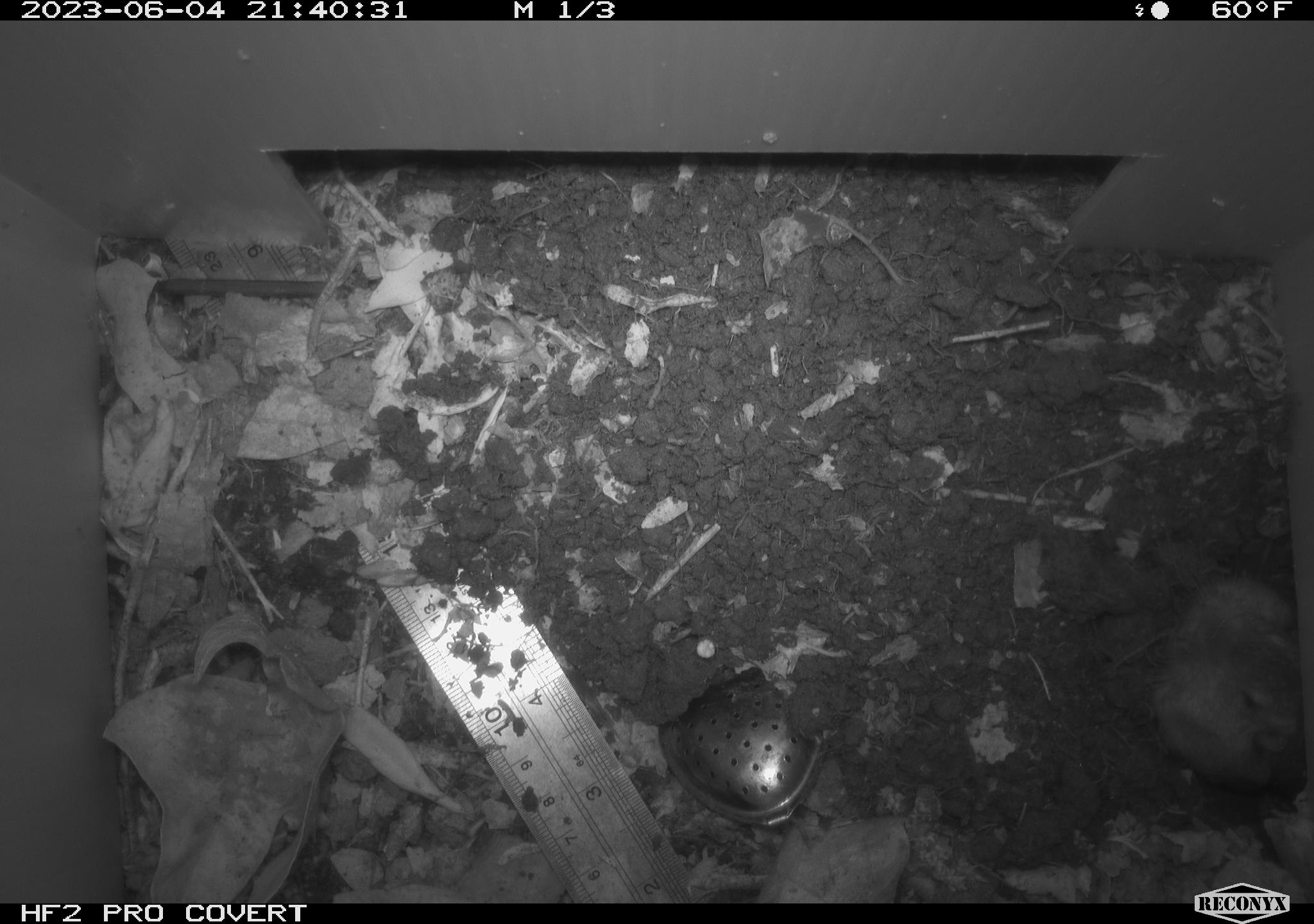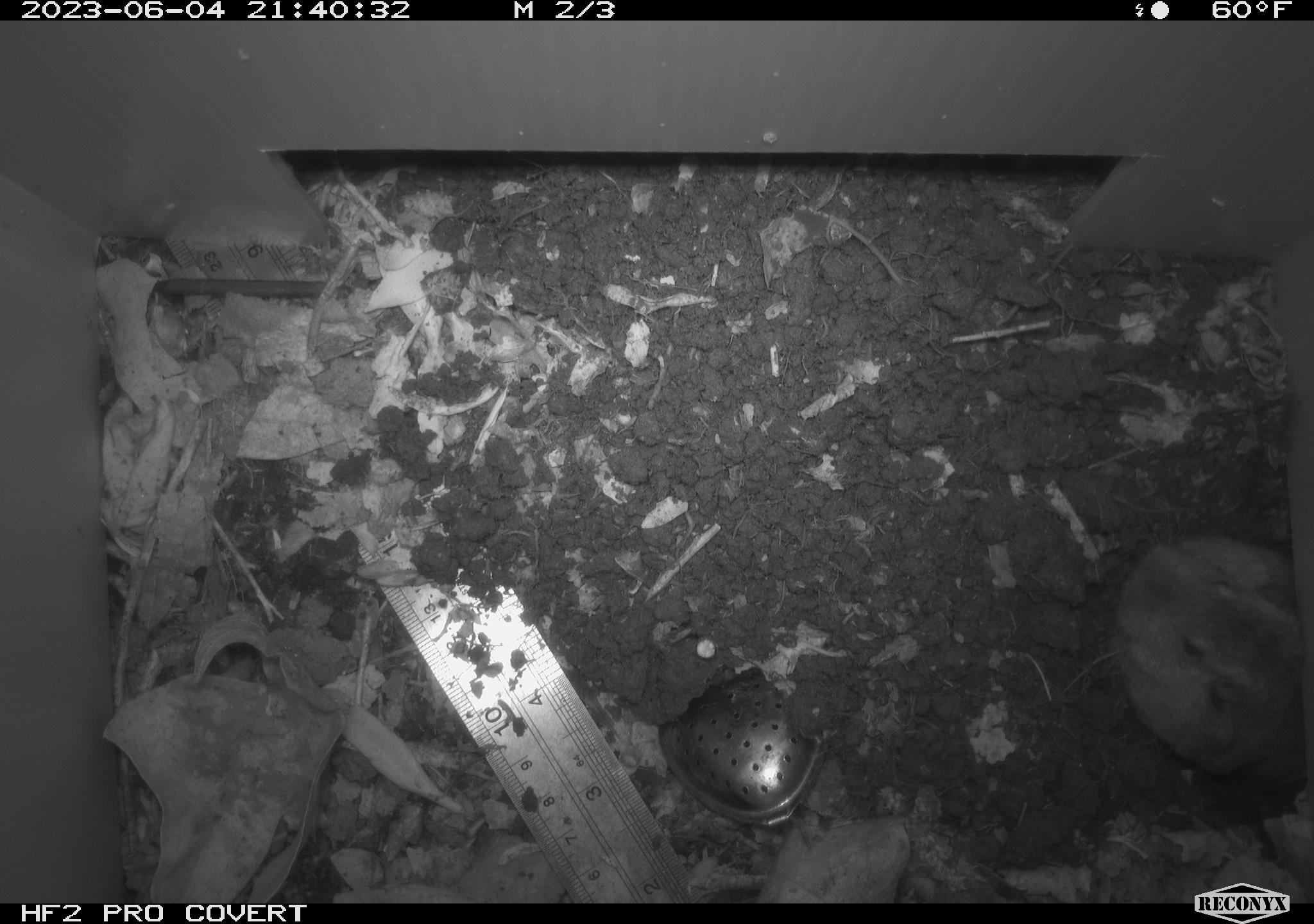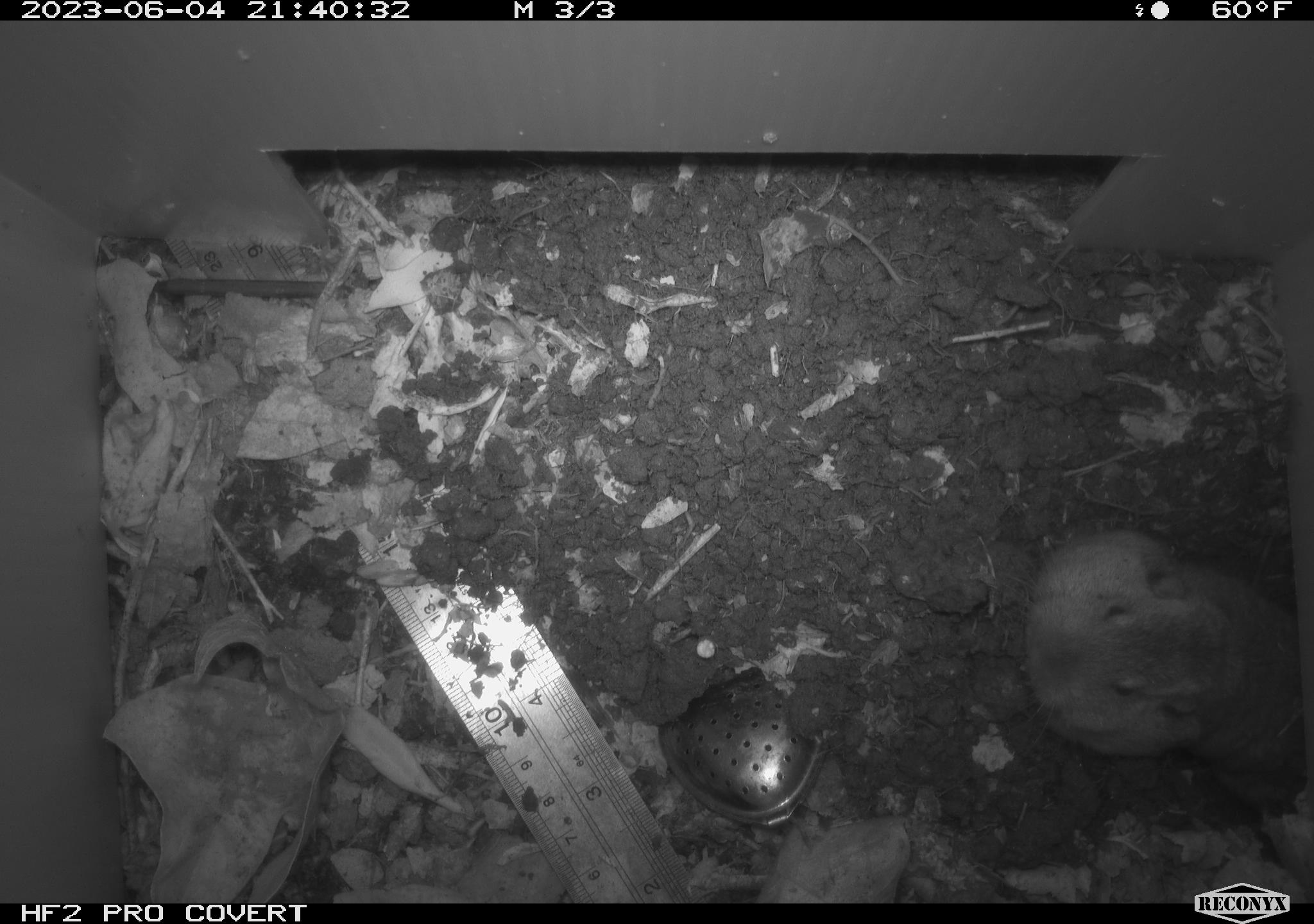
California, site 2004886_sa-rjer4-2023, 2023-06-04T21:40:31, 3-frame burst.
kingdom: Animalia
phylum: Chordata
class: Mammalia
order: Rodentia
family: Geomyidae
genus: Megascapheus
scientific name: Megascapheus bottae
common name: botta's pocket gopher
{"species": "botta's pocket gopher (Megascapheus bottae)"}